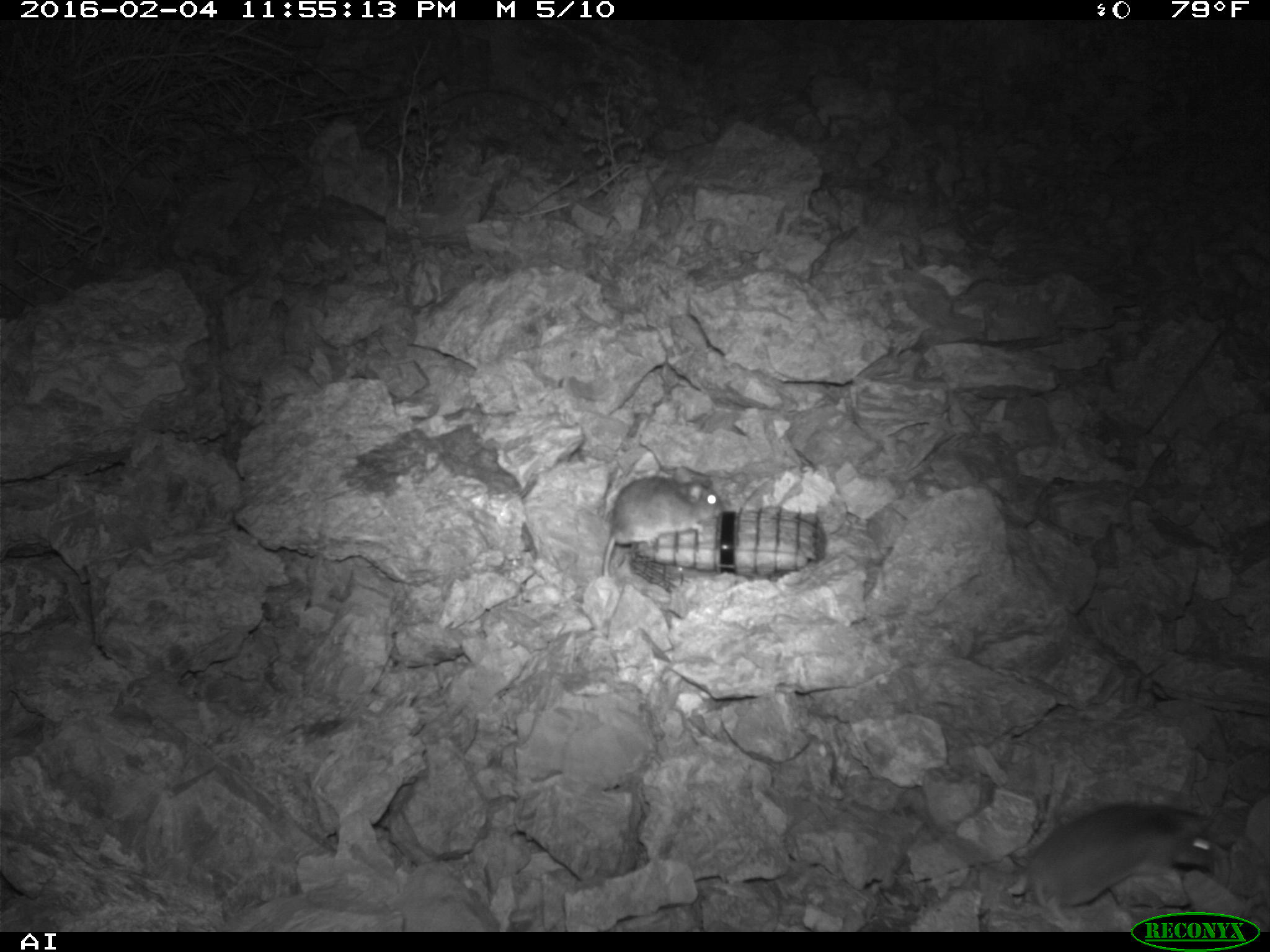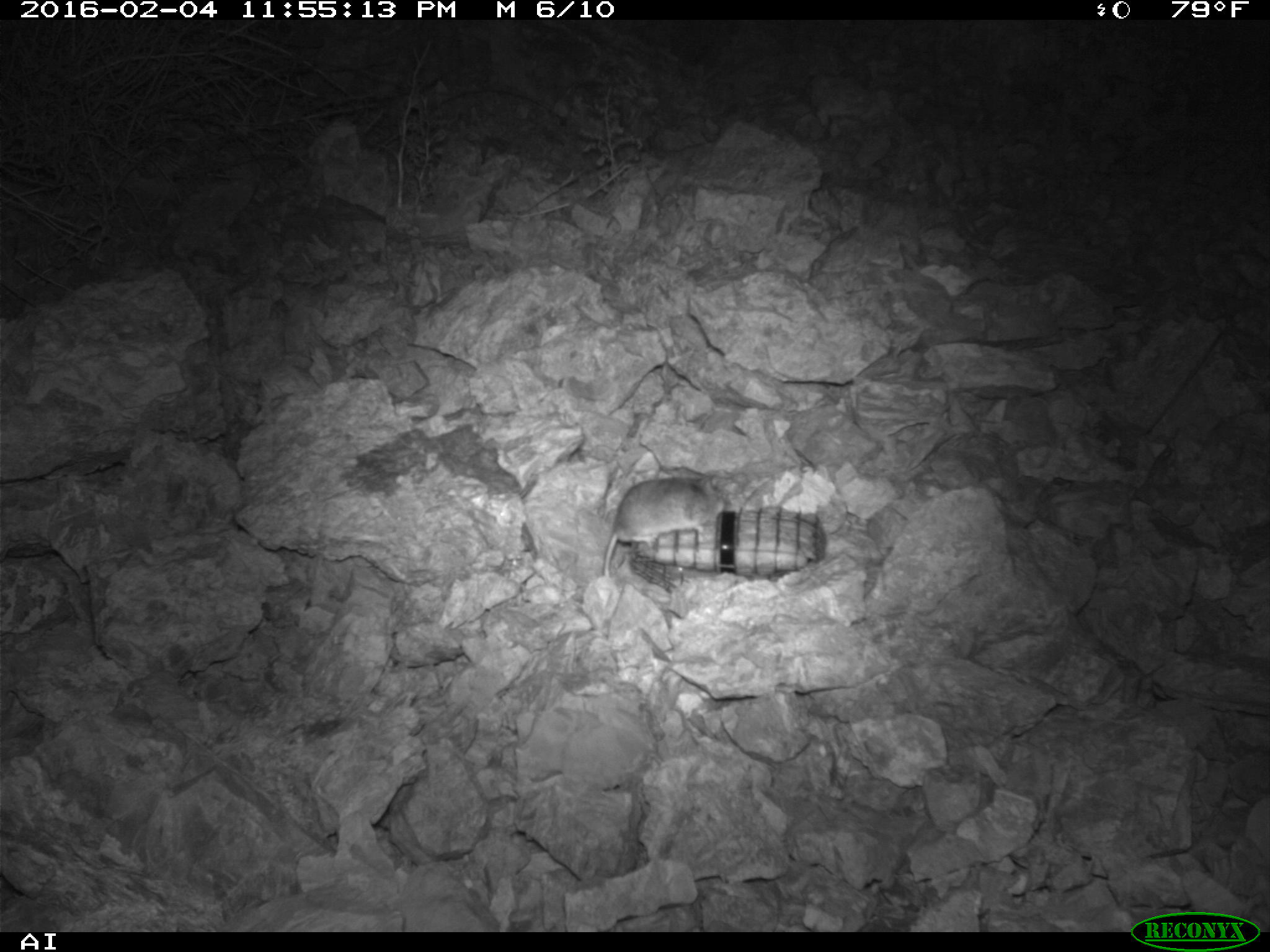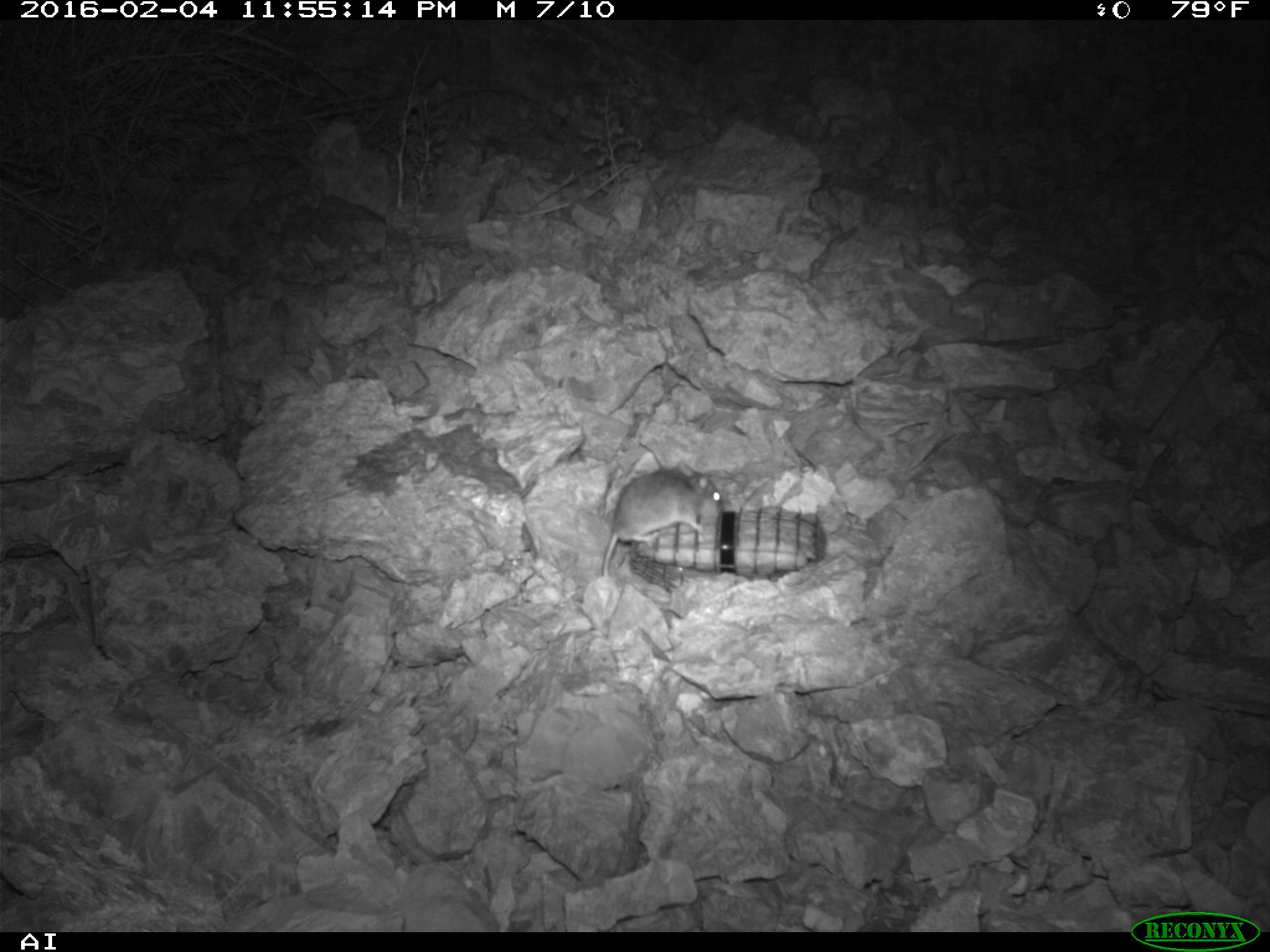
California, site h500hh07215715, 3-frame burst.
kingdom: Animalia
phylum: Chordata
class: Mammalia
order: Rodentia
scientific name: Rodentia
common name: rodent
Rodent (Rodentia).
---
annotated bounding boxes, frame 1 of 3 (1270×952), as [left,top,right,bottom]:
rodent: [1024,801,1220,909]; [601,467,724,576]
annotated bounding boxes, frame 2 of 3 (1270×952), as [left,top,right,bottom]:
rodent: [602,473,726,575]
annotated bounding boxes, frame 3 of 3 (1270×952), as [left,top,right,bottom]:
rodent: [602,462,722,575]